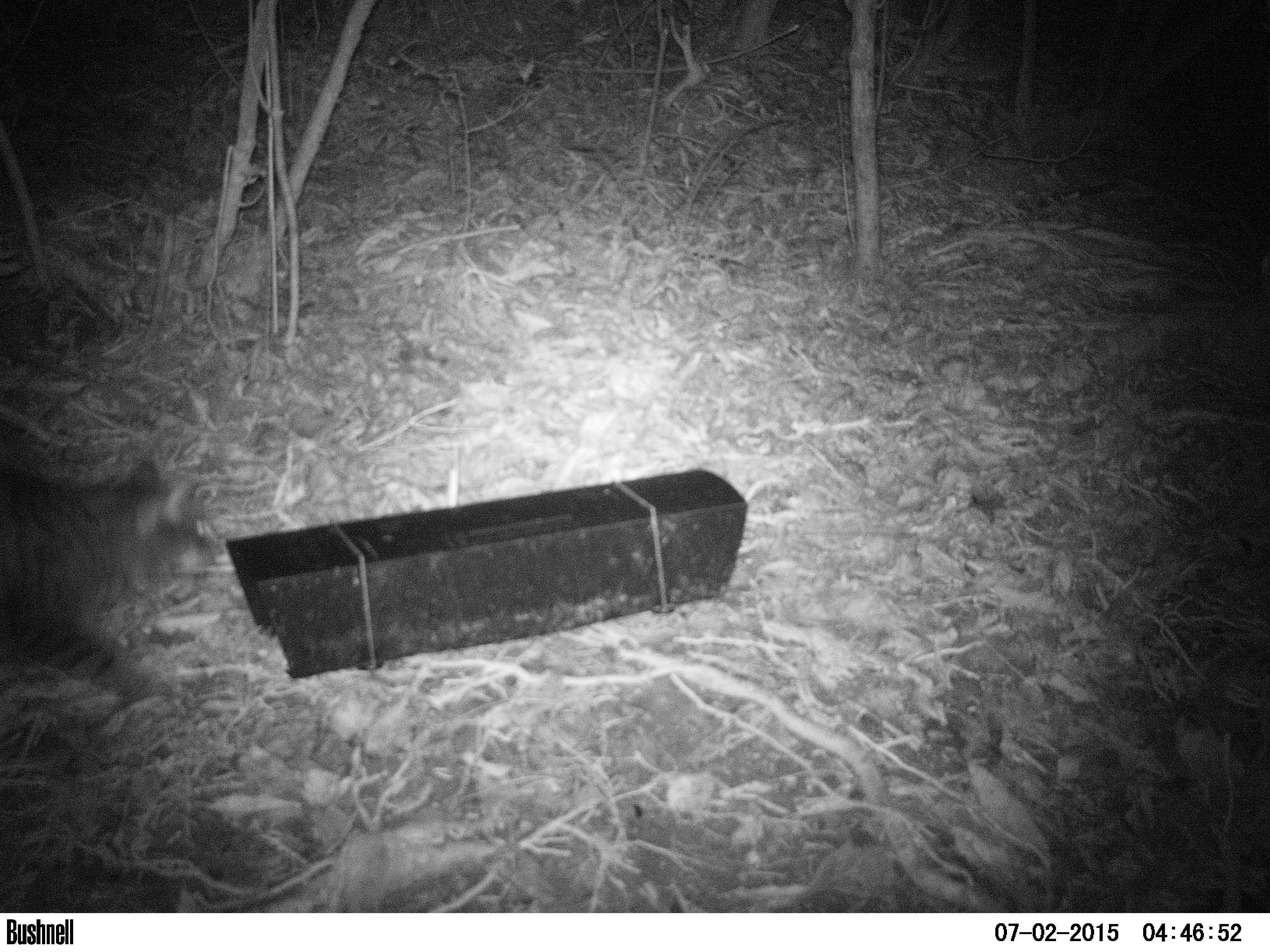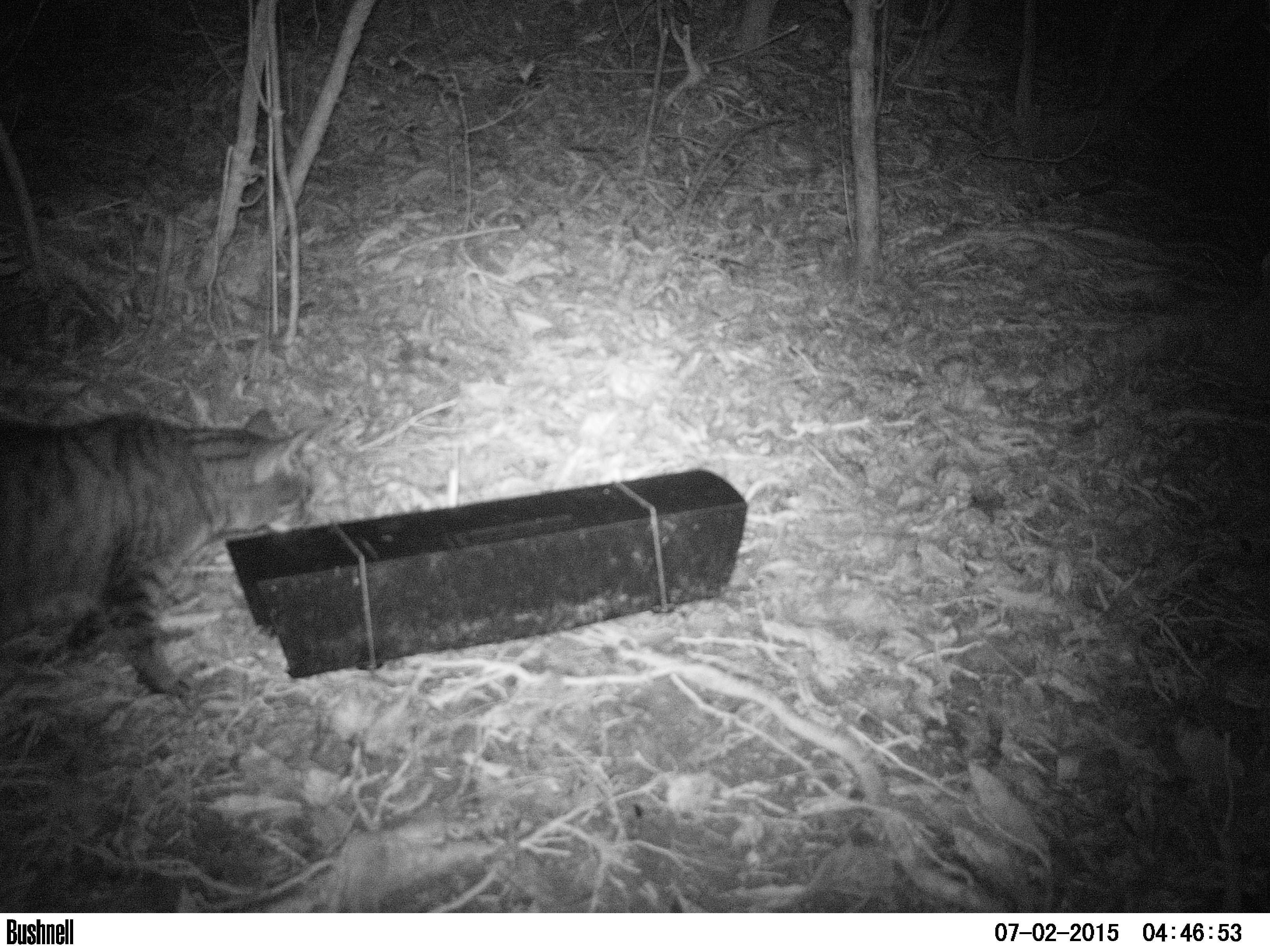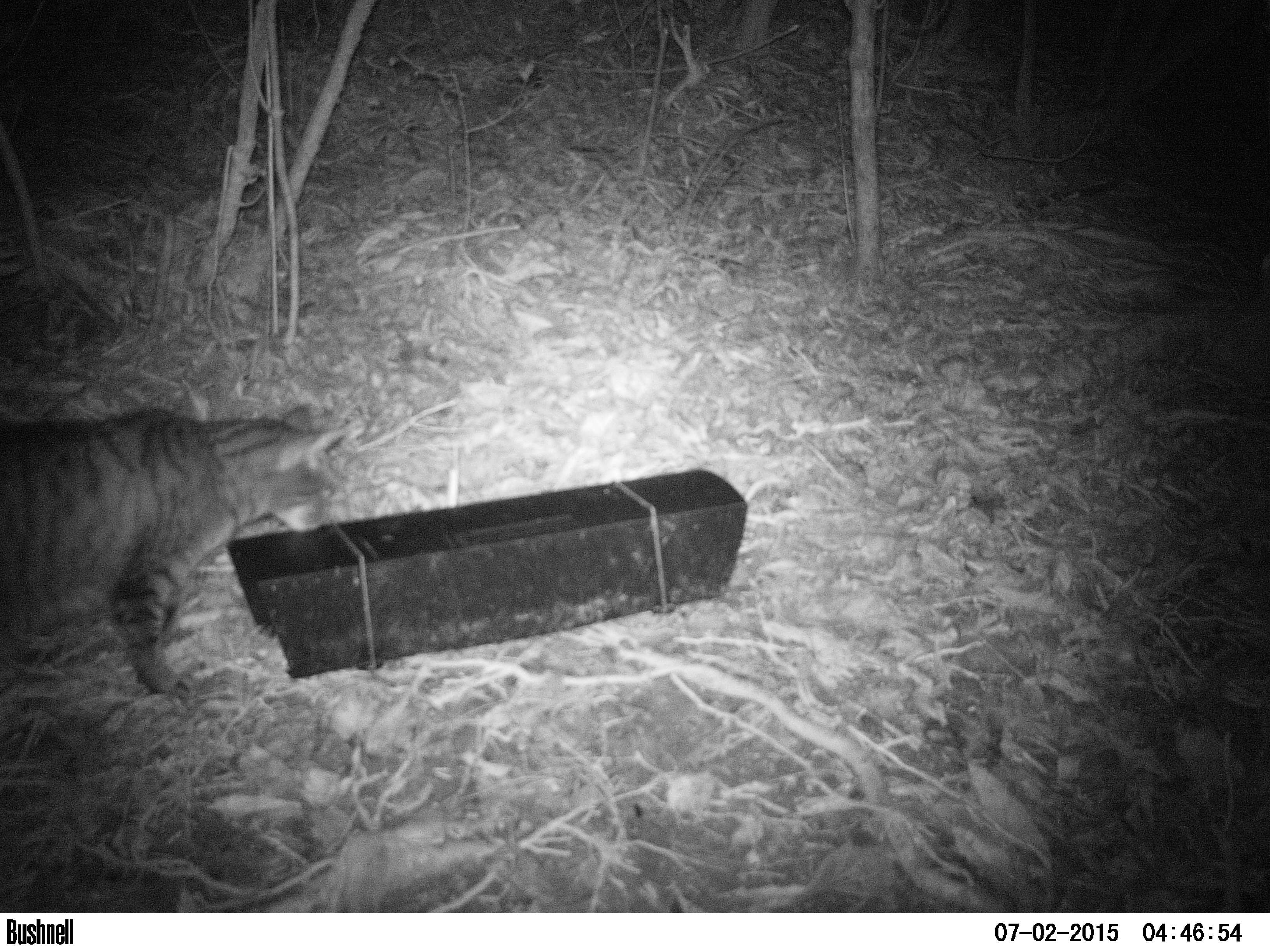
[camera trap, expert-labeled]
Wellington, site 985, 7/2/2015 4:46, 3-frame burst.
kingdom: Animalia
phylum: Chordata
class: Mammalia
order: Carnivora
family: Felidae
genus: Felis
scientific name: Felis catus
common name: cat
Cat (Felis catus).